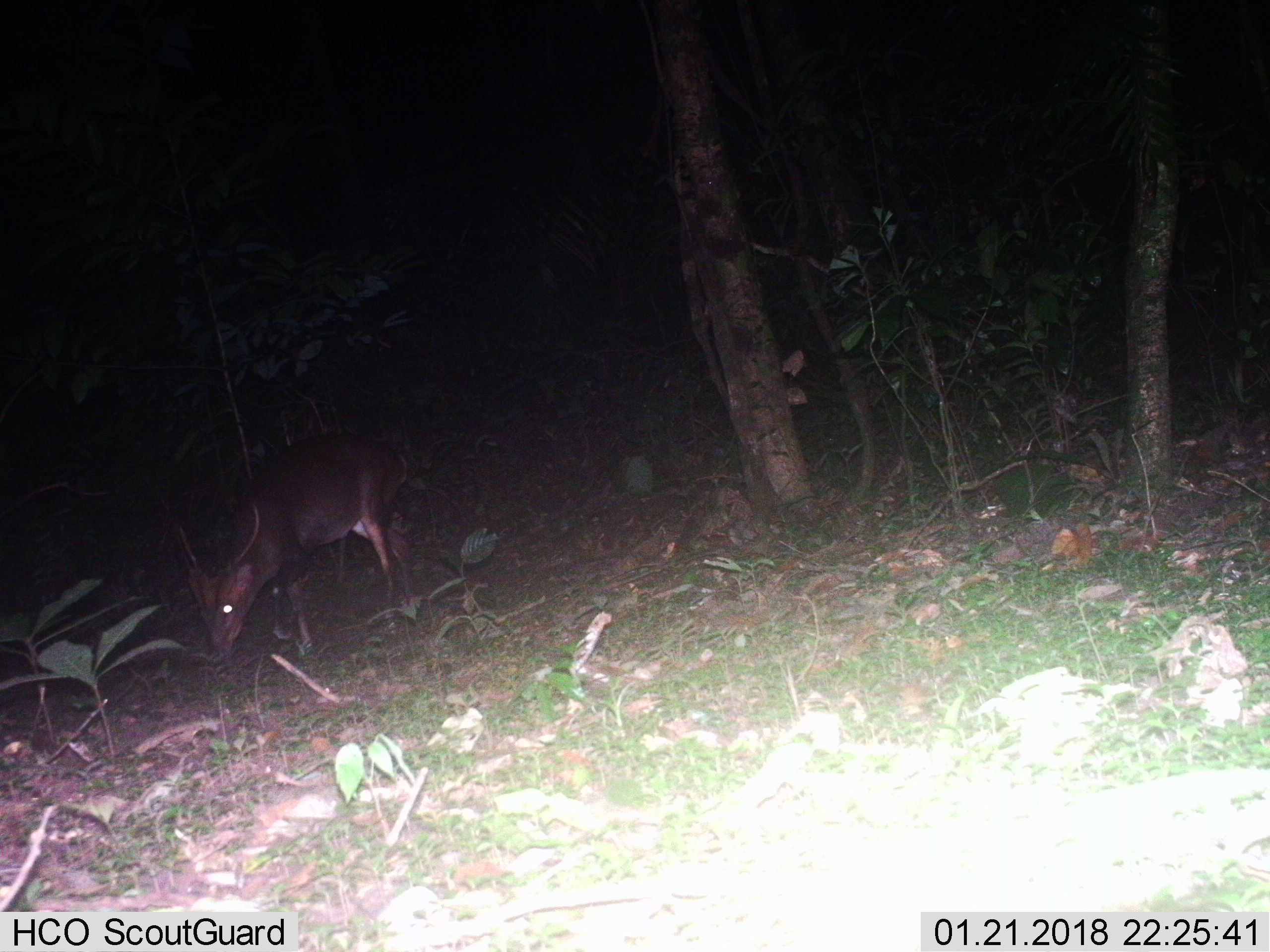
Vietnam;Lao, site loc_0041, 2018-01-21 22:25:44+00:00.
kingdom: Animalia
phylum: Chordata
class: Mammalia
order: Artiodactyla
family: Cervidae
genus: Muntiacus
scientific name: Muntiacus vuquangensis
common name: large-antlered muntjac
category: large antlered muntjac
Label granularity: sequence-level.